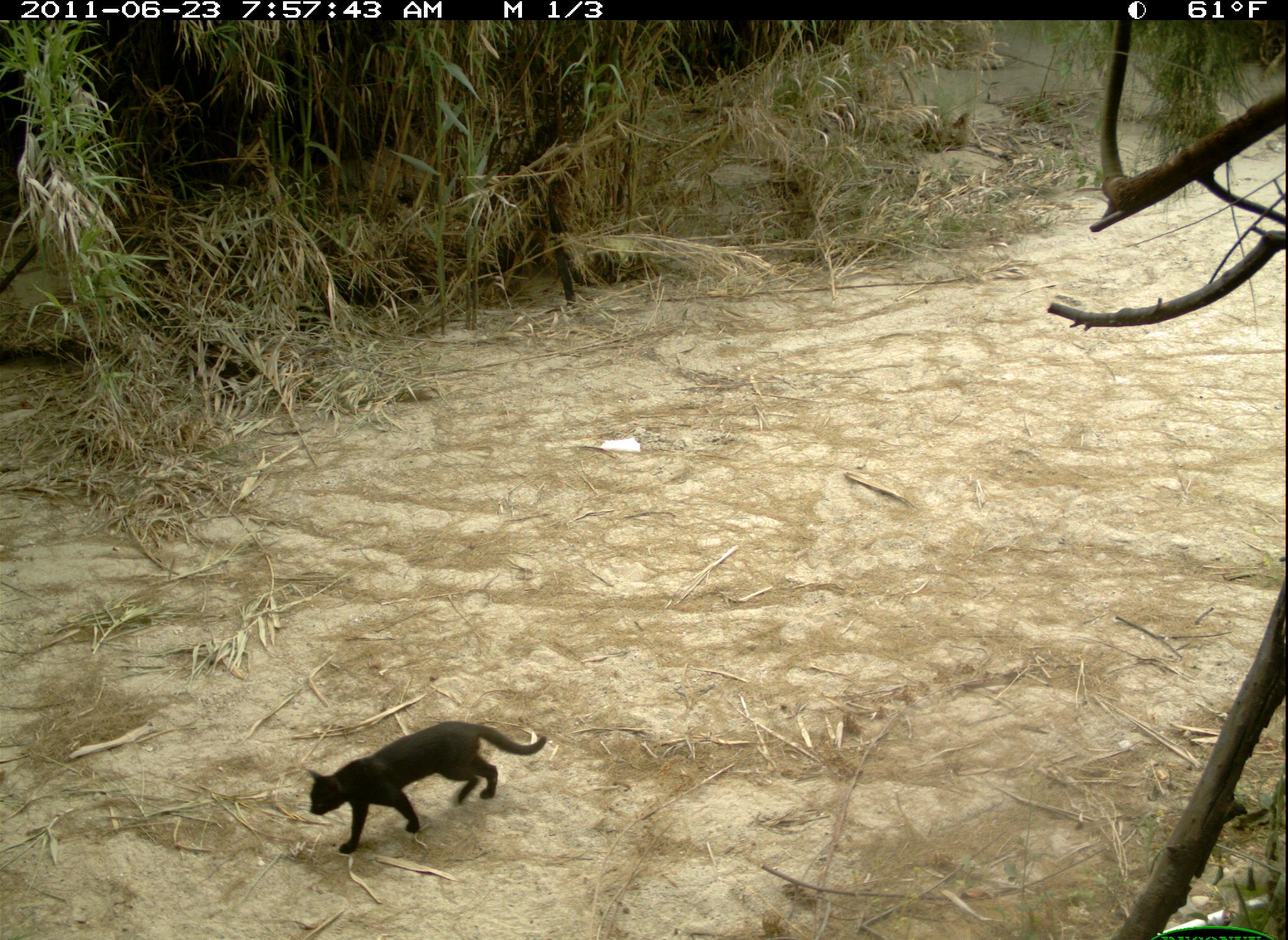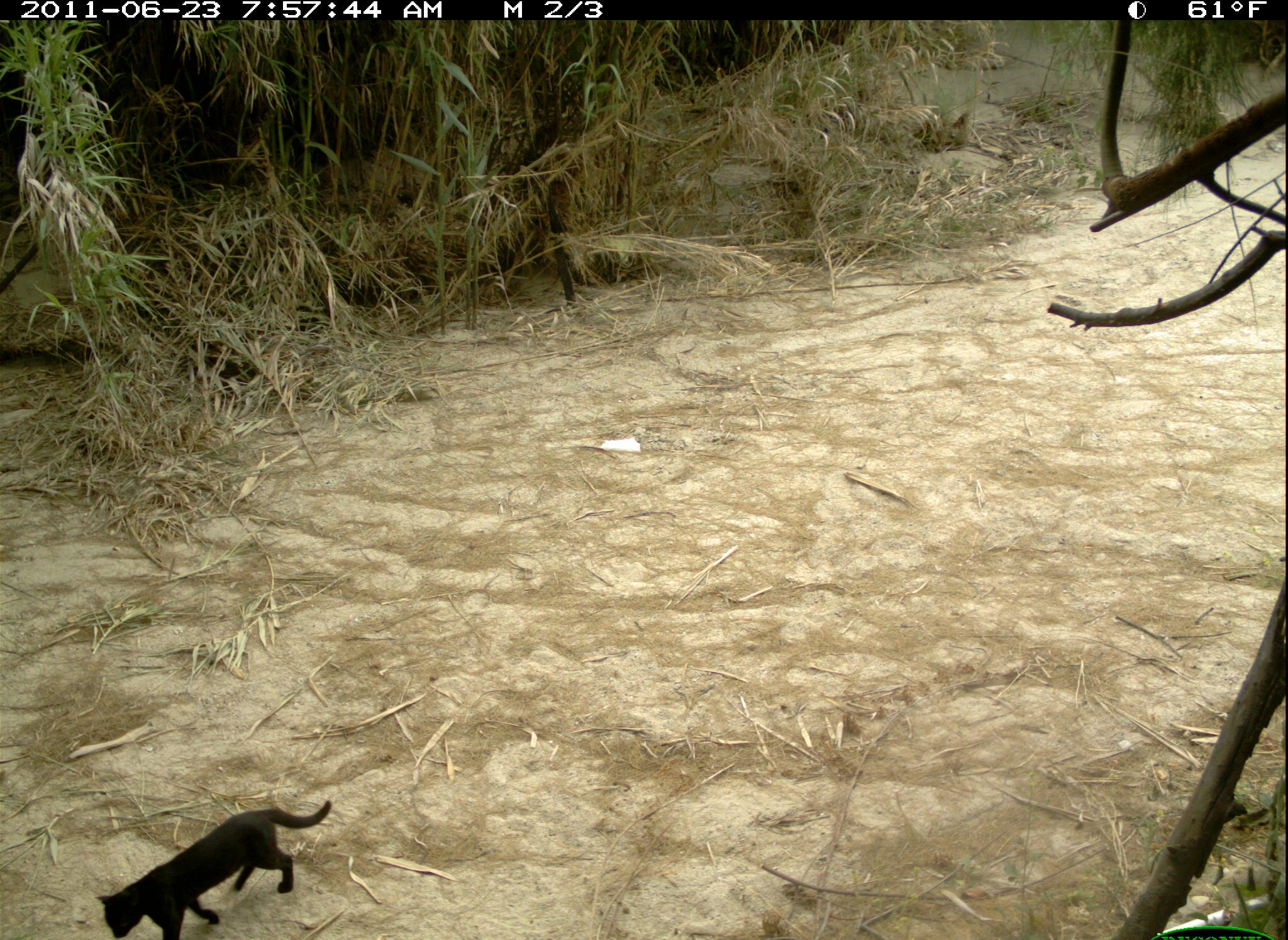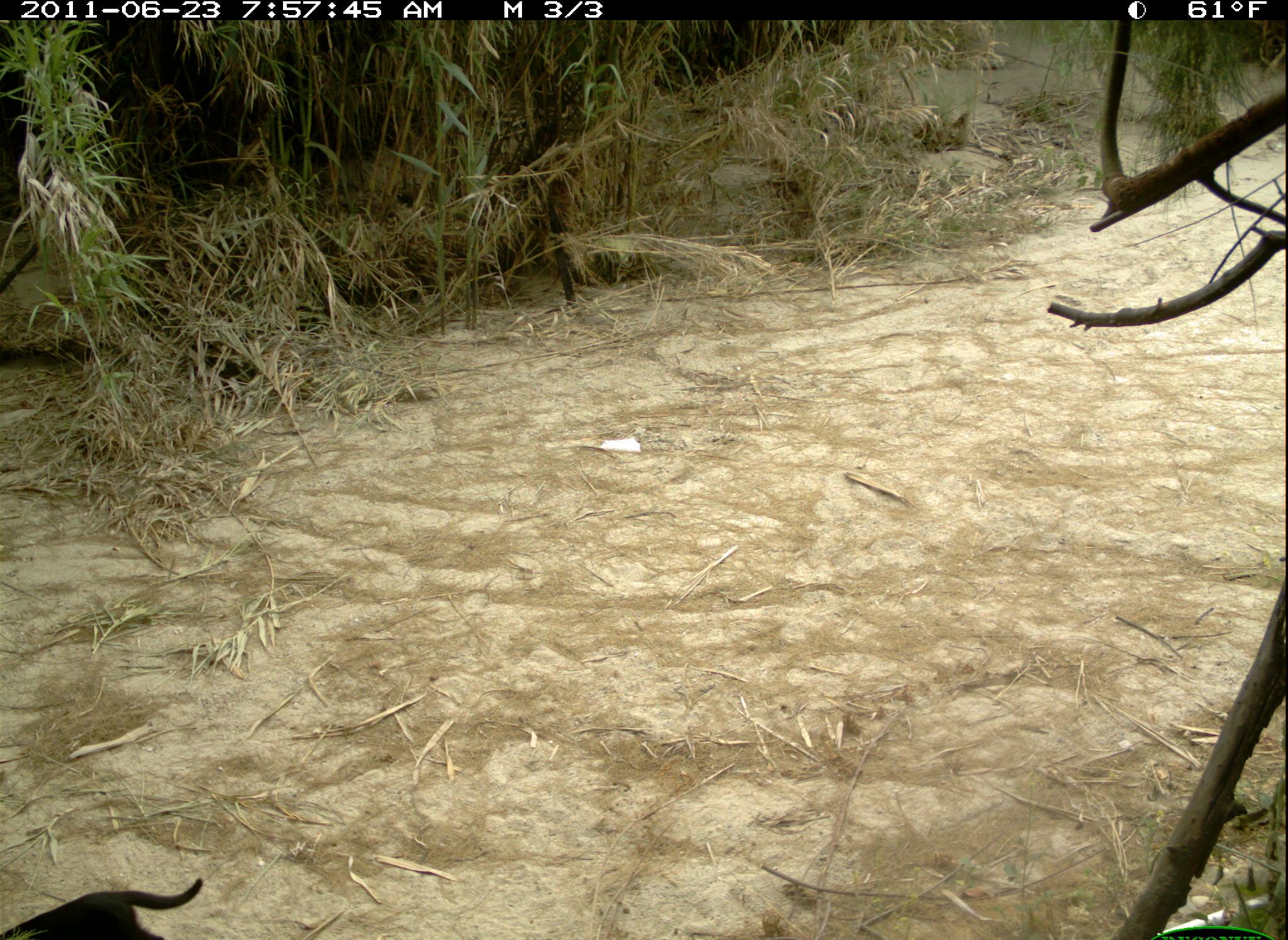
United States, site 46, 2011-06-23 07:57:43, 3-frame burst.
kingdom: Animalia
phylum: Chordata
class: Mammalia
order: Carnivora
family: Felidae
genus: Felis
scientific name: Felis catus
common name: cat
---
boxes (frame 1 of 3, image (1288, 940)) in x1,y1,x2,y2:
cat: 301,717,554,859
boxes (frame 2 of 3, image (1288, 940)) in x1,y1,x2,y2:
cat: 93,792,348,940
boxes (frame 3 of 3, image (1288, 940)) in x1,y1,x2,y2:
cat: 5,855,217,940